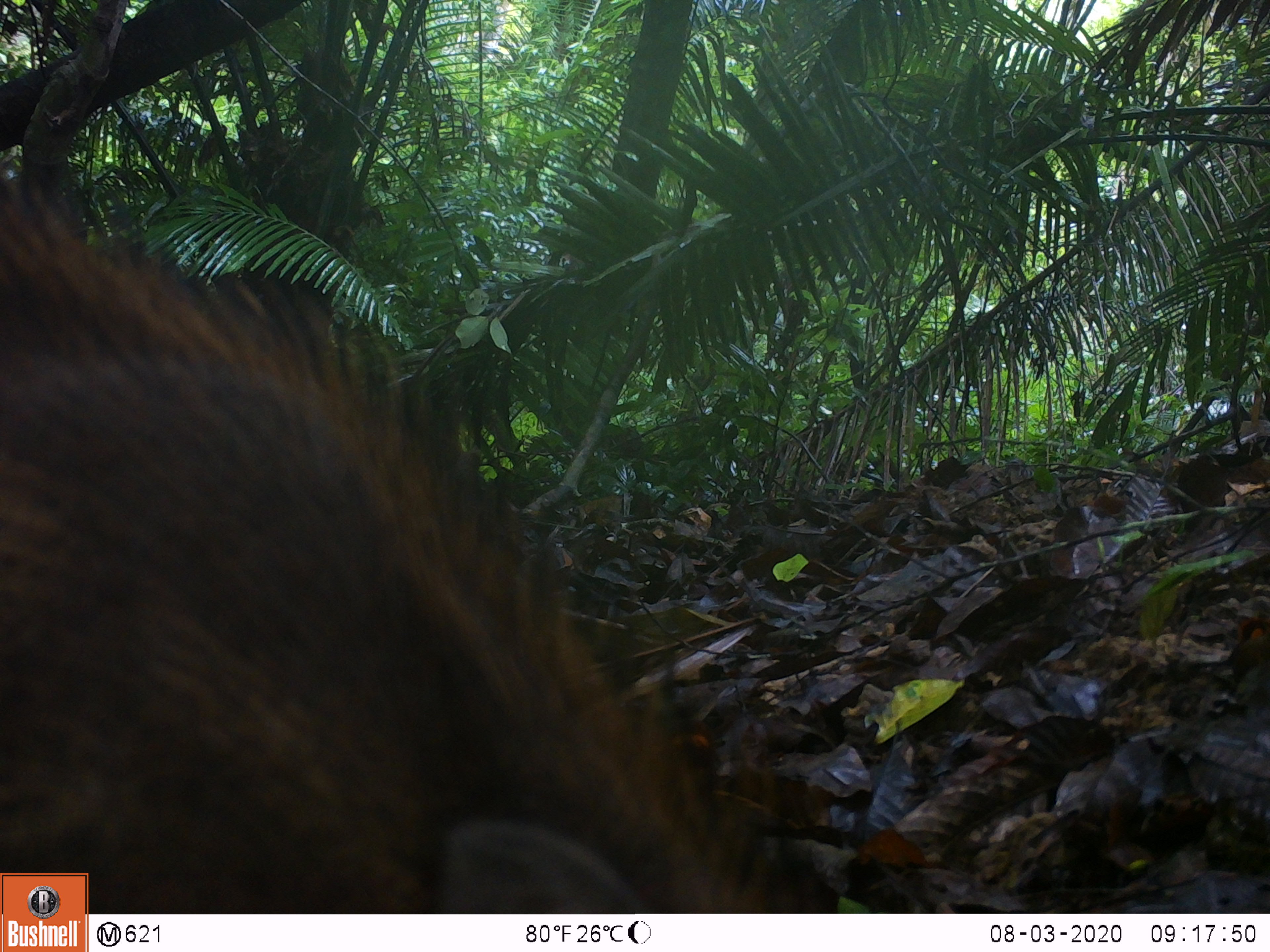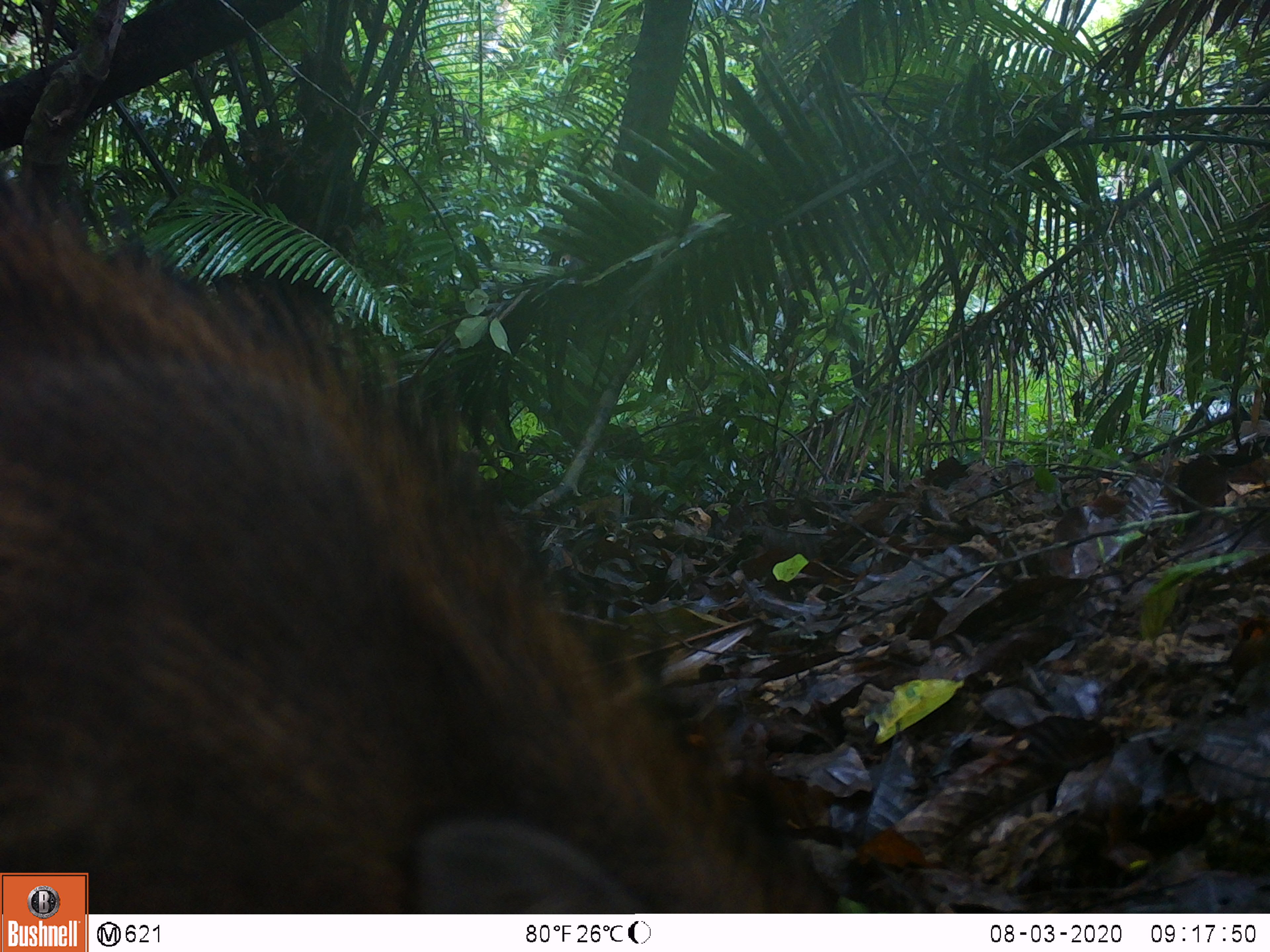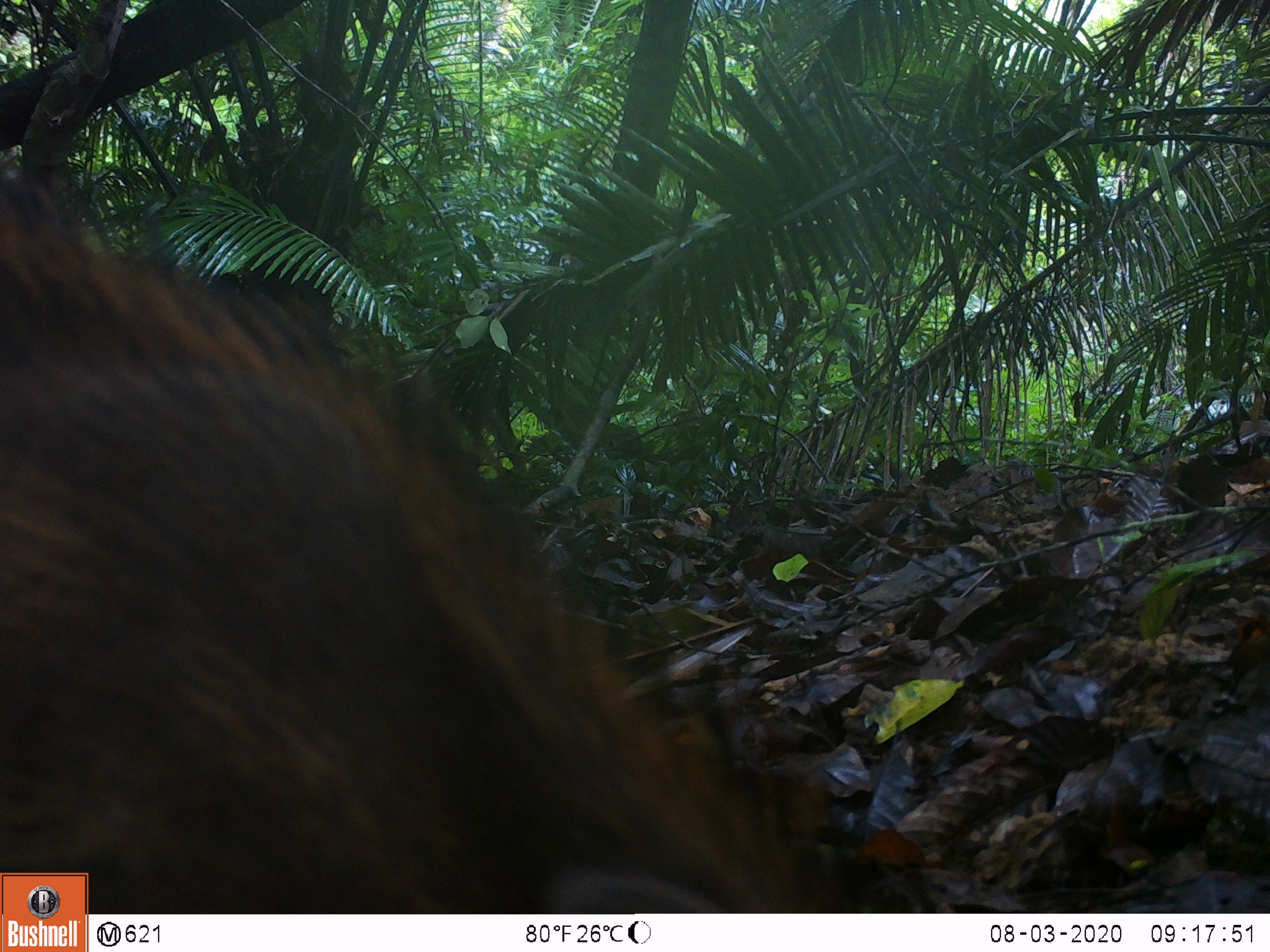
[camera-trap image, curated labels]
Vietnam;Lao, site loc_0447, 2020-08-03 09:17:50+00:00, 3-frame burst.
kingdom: Animalia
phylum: Chordata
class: Mammalia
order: Artiodactyla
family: Suidae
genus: Sus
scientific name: Sus scrofa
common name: eurasian wild pig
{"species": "eurasian wild pig (Sus scrofa)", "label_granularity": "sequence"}